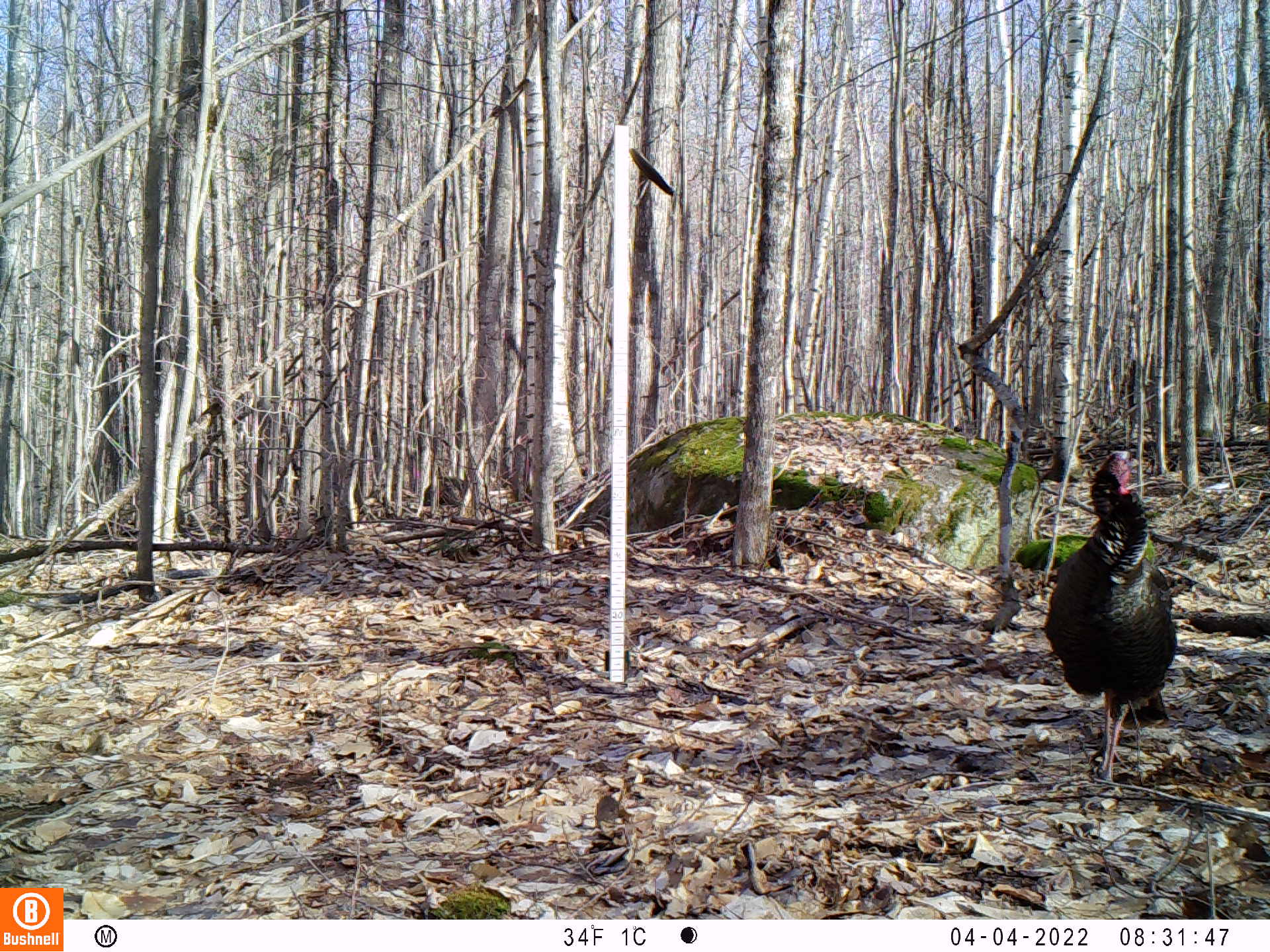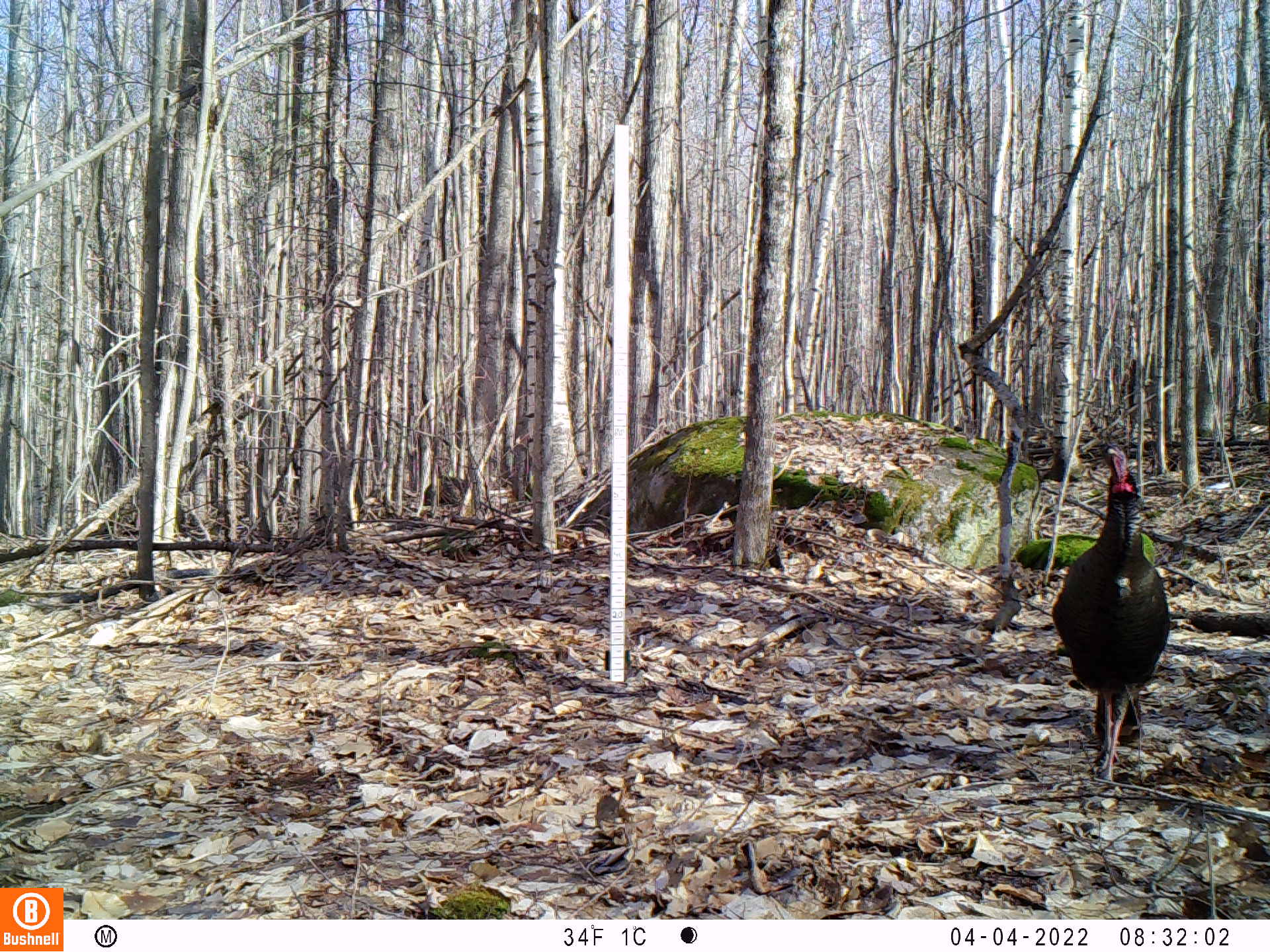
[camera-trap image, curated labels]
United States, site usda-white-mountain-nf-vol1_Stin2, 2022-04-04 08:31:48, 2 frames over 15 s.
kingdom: Animalia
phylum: Chordata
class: Aves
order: Galliformes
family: Phasianidae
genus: Meleagris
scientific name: Meleagris gallopavo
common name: wild turkey